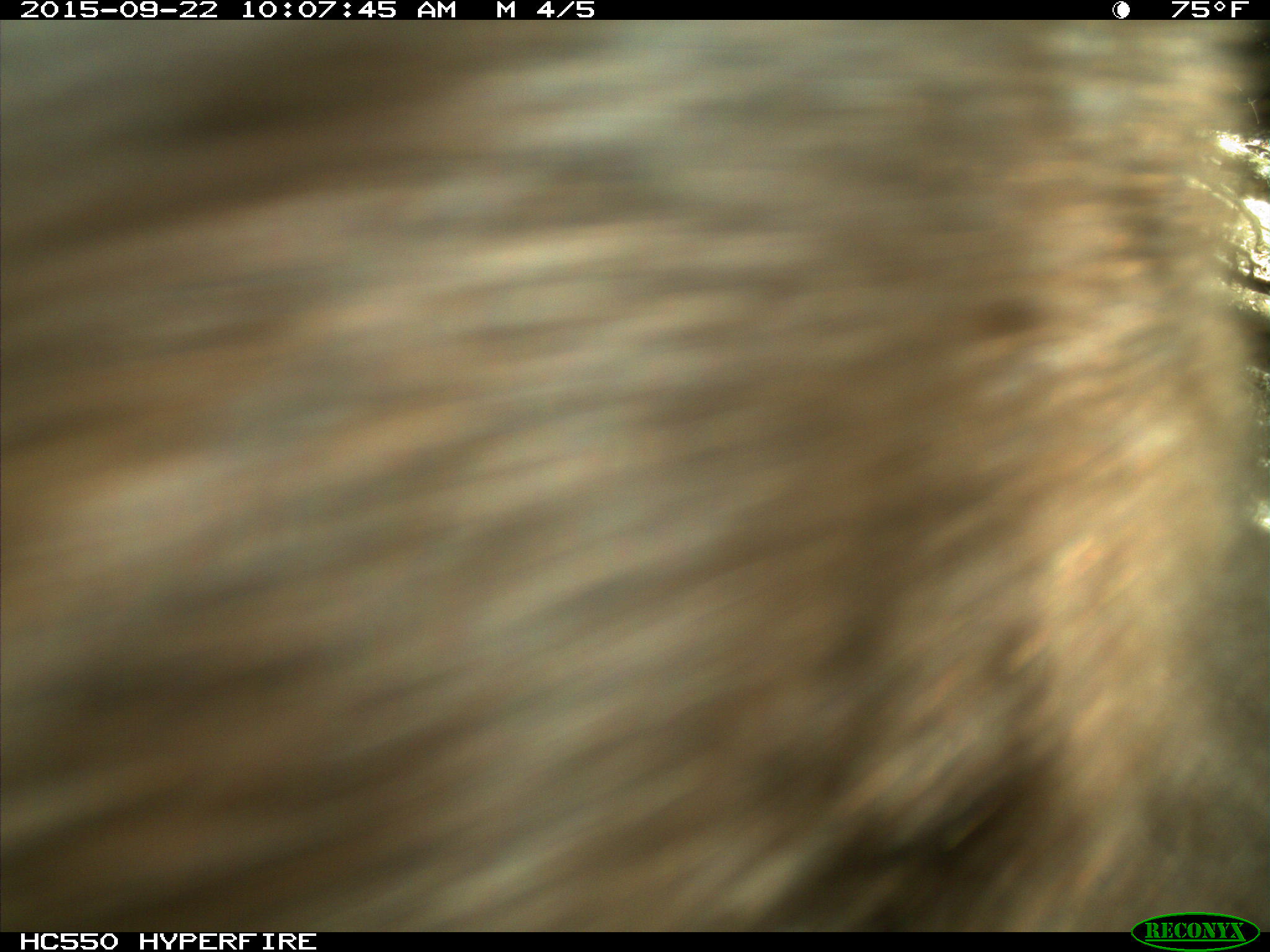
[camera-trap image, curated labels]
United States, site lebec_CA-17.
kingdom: Animalia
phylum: Chordata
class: Mammalia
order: Carnivora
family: Ursidae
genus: Ursus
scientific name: Ursus americanus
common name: american black bear